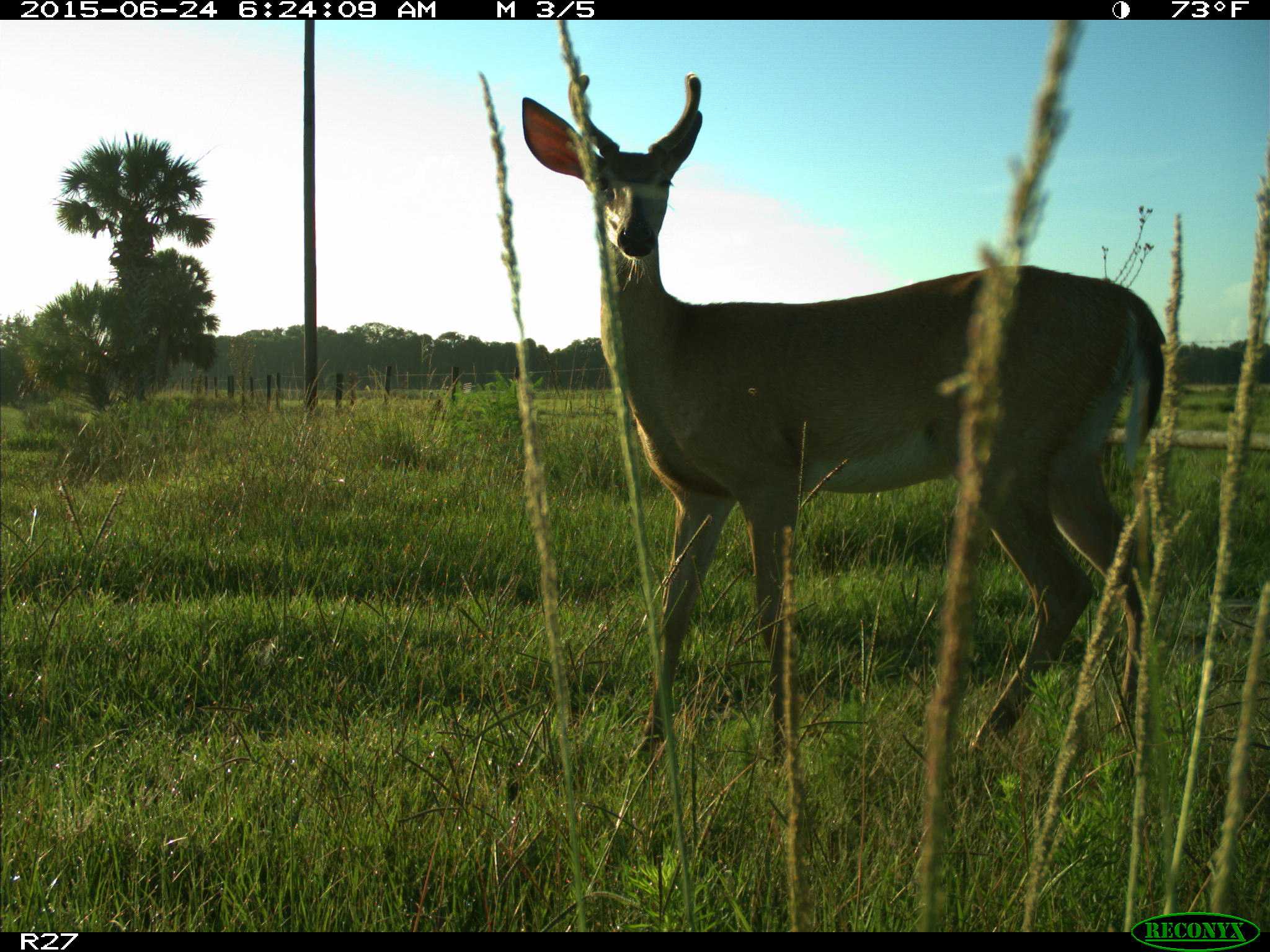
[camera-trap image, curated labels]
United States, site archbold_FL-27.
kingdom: Animalia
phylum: Chordata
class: Mammalia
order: Artiodactyla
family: Cervidae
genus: Odocoileus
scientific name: Odocoileus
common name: deer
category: unidentified deer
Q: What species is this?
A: Unidentified deer (deer) (Odocoileus).